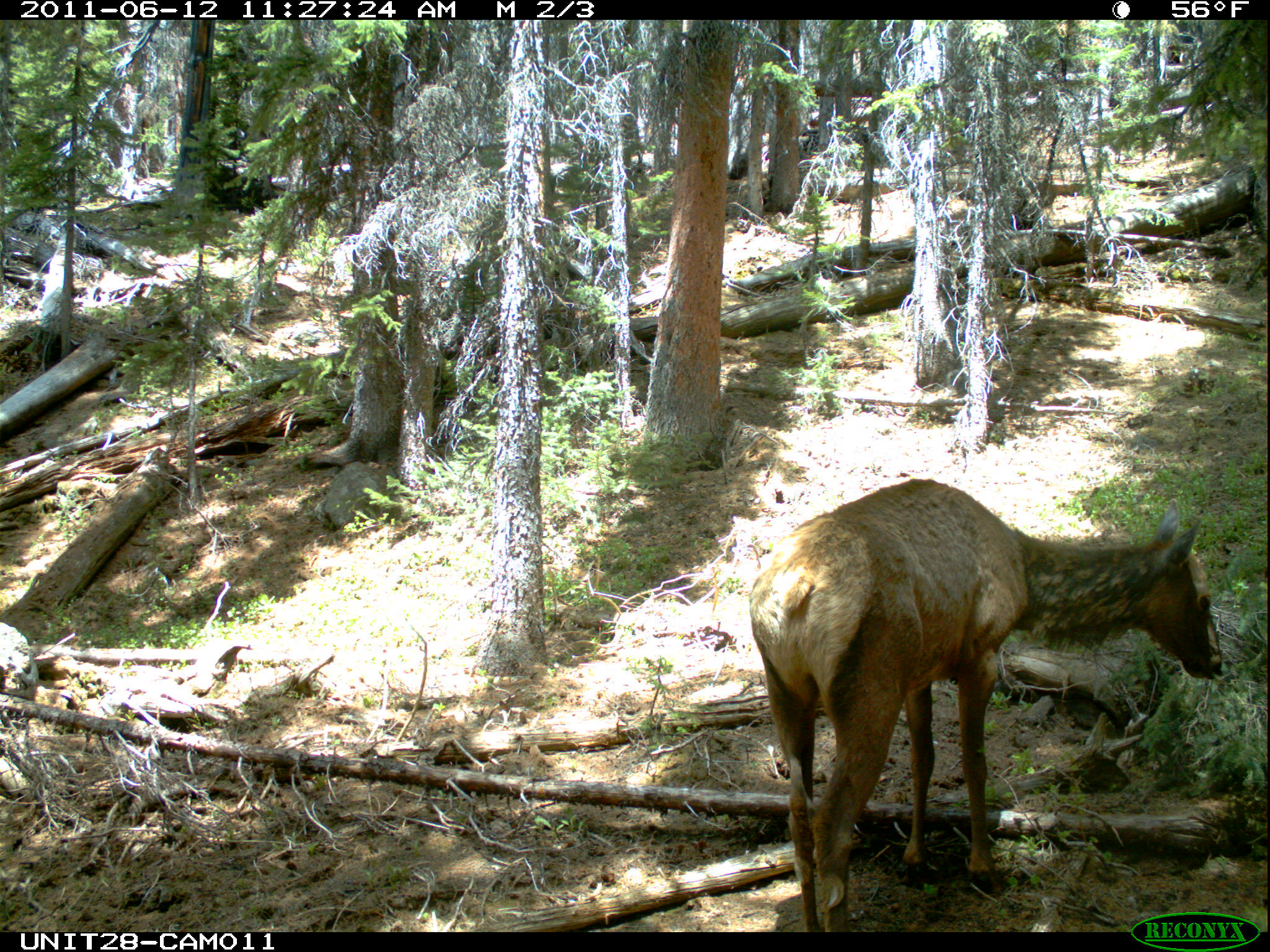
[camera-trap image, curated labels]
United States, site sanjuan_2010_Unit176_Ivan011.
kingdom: Animalia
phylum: Chordata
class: Mammalia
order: Artiodactyla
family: Cervidae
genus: Cervus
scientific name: Cervus elaphus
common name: red deer